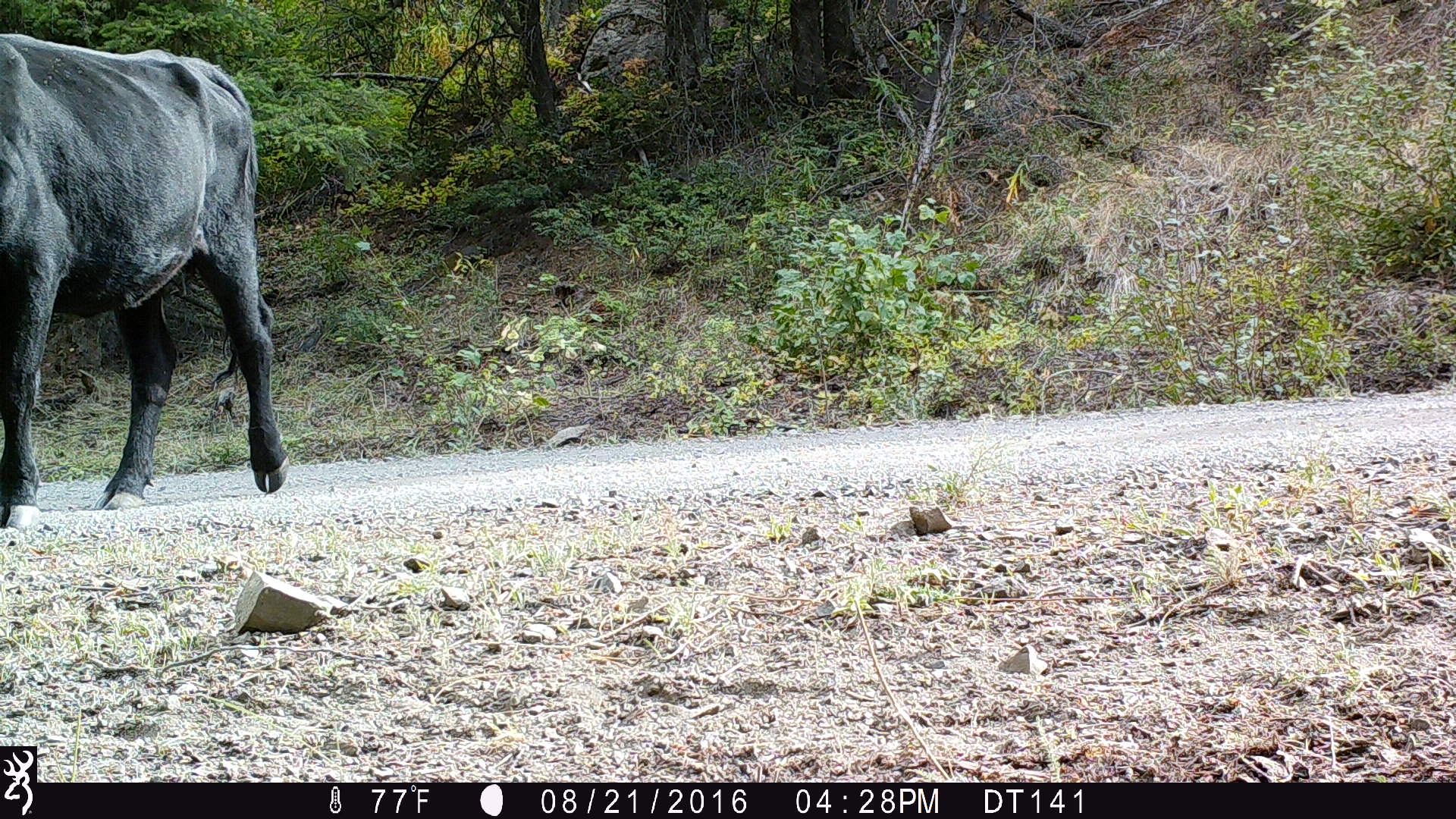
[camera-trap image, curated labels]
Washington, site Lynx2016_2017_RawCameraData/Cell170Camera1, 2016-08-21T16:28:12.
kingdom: Animalia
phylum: Chordata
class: Mammalia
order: Artiodactyla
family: Bovidae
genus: Bos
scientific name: Bos taurus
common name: domestic cattle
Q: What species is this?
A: Domestic cattle (Bos taurus).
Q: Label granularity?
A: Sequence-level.